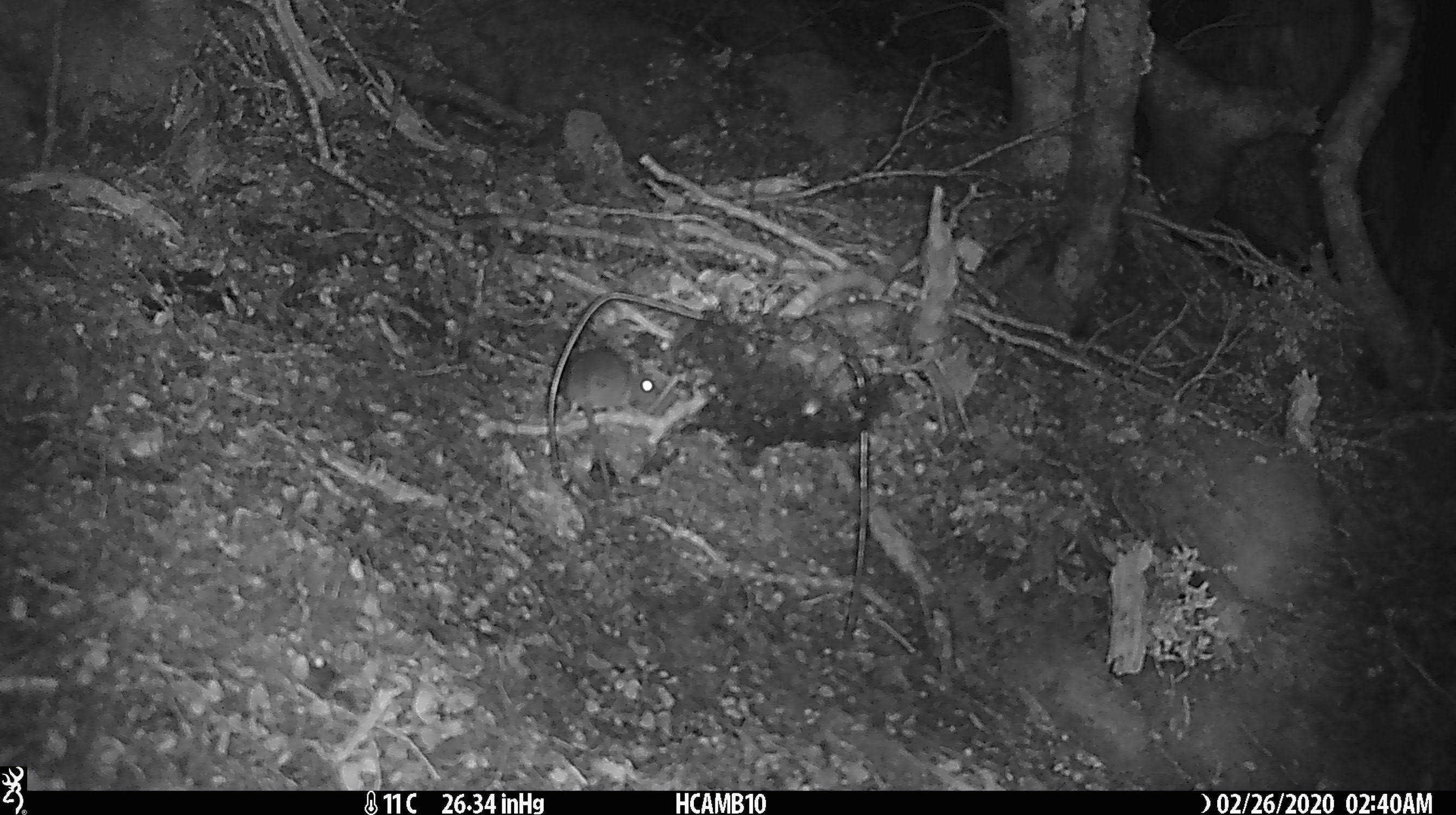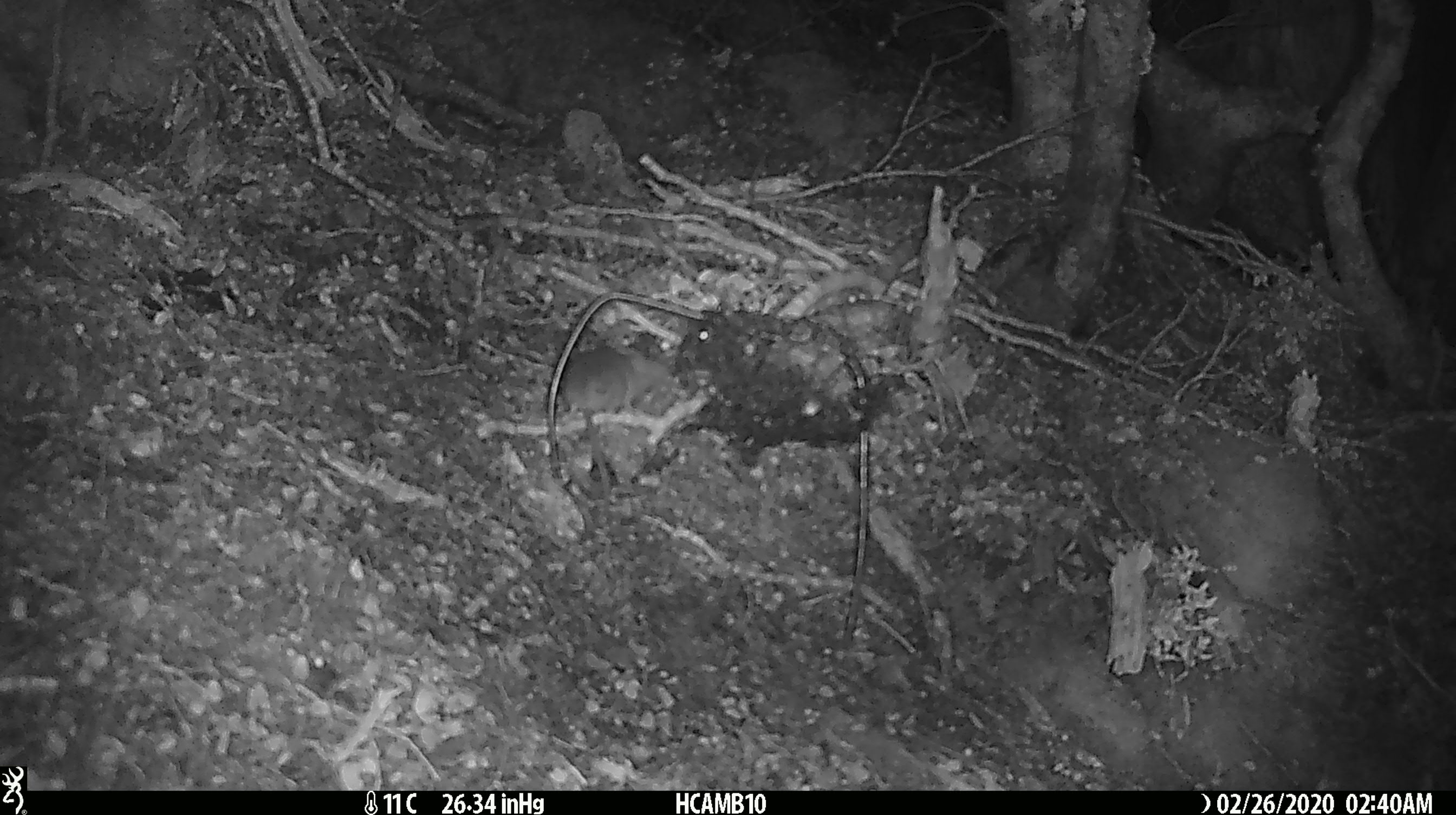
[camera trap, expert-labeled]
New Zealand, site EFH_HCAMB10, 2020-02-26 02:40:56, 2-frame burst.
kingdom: Animalia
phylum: Chordata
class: Mammalia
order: Rodentia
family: Muridae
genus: Mus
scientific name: Mus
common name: mouse